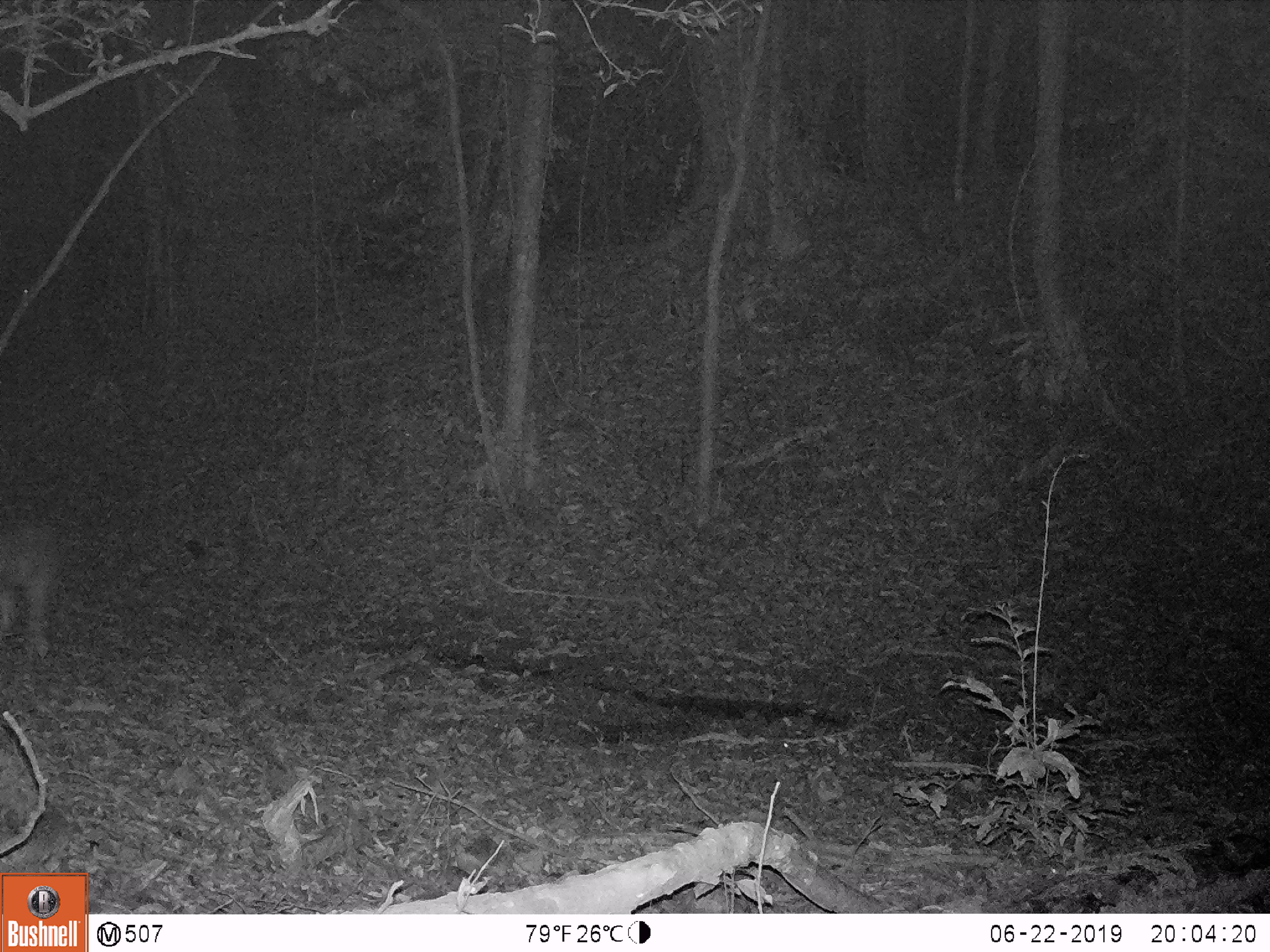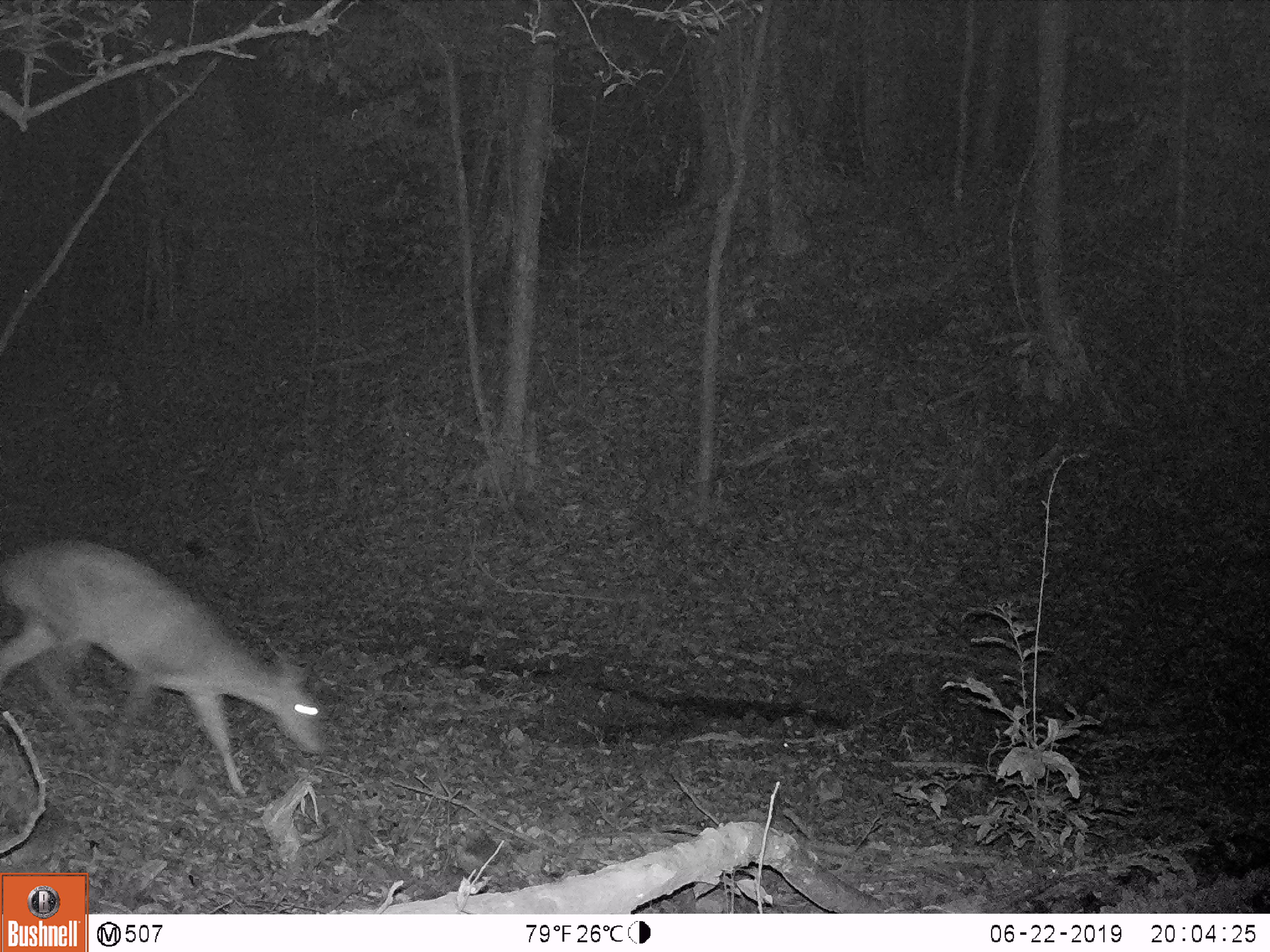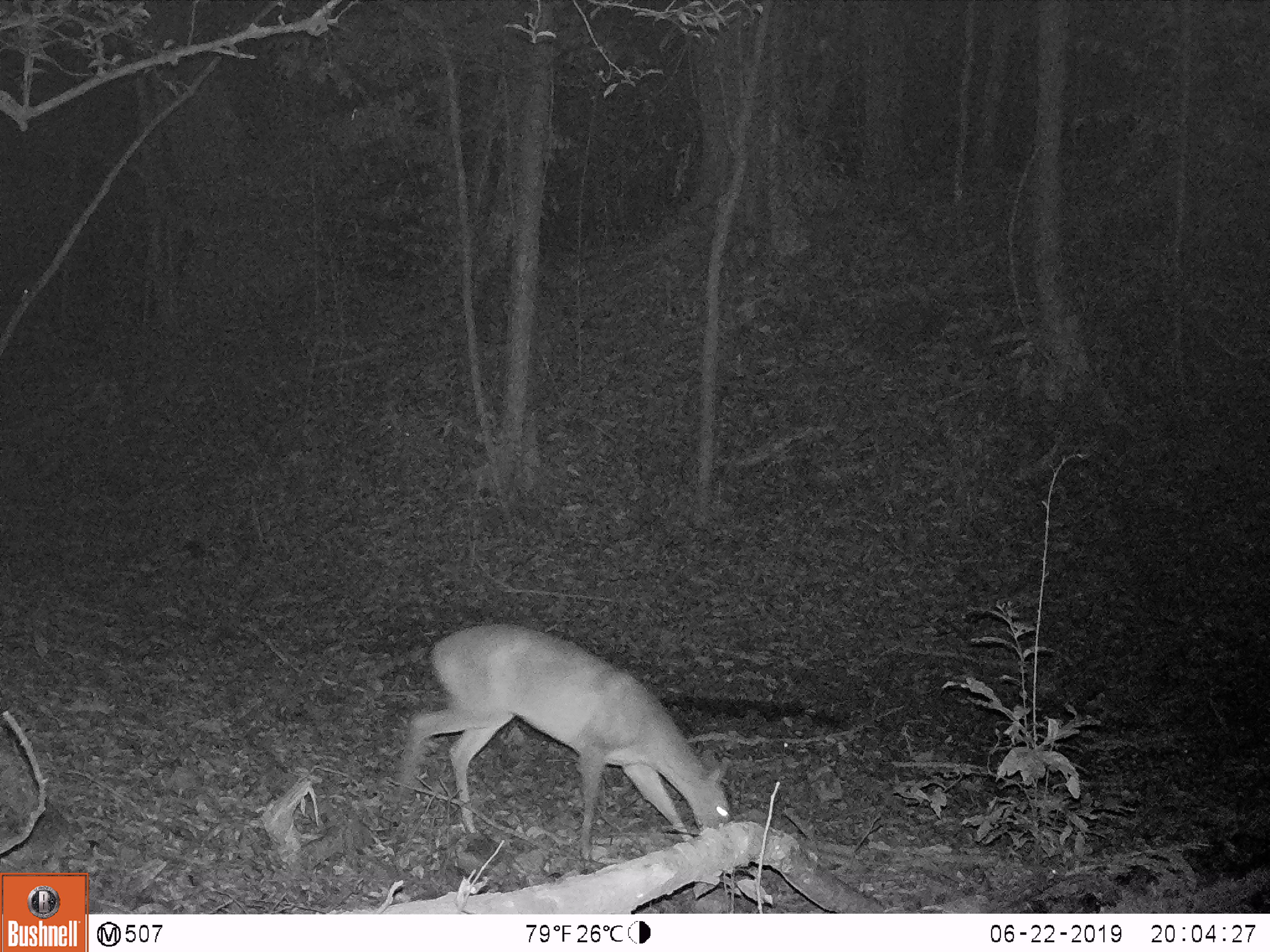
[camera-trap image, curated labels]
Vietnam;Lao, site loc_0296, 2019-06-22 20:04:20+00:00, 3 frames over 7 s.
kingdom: Animalia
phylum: Chordata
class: Mammalia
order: Artiodactyla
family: Cervidae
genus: Muntiacus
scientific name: Muntiacus vuquangensis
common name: large-antlered muntjac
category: large antlered muntjac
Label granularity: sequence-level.